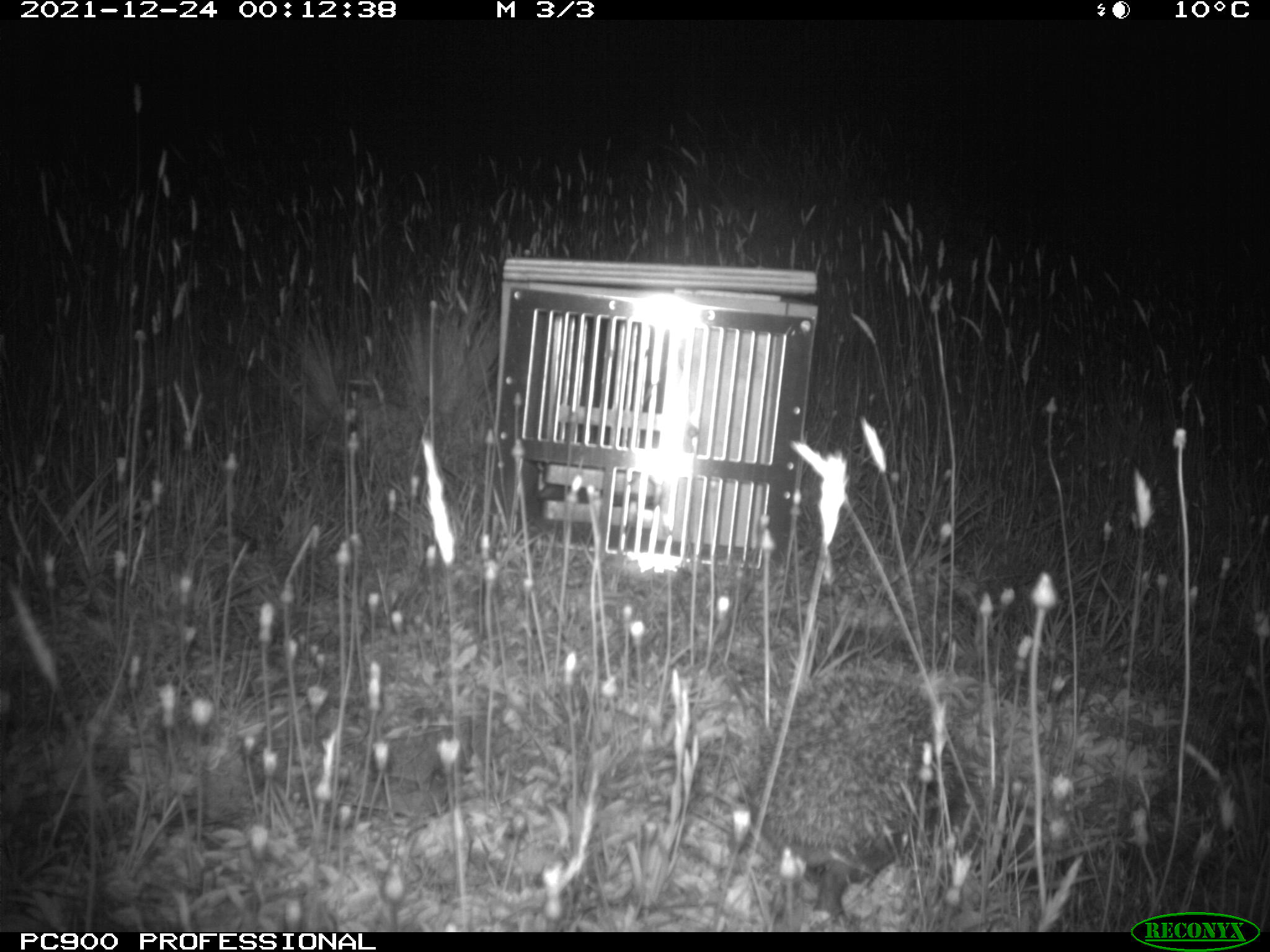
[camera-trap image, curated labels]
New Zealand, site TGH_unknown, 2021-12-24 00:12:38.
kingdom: Animalia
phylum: Chordata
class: Mammalia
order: Eulipotyphla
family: Erinaceidae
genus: Erinaceus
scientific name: Erinaceus europaeus europaeus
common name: european hedgehog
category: hedgehog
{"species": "hedgehog (european hedgehog) (Erinaceus europaeus europaeus)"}